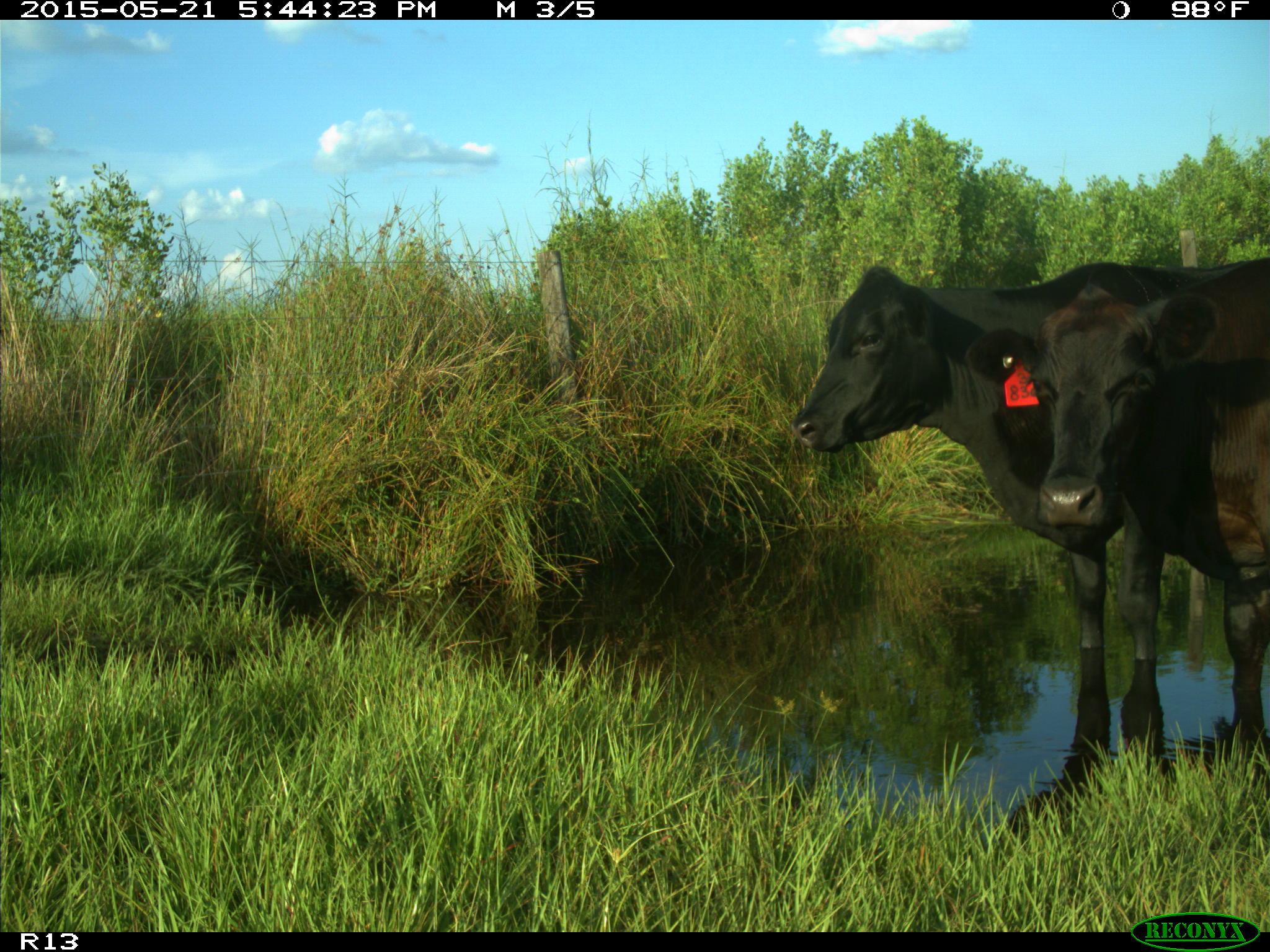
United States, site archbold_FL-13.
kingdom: Animalia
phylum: Chordata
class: Mammalia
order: Artiodactyla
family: Bovidae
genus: Bos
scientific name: Bos taurus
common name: domestic cow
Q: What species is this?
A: Bos taurus (domestic cow).